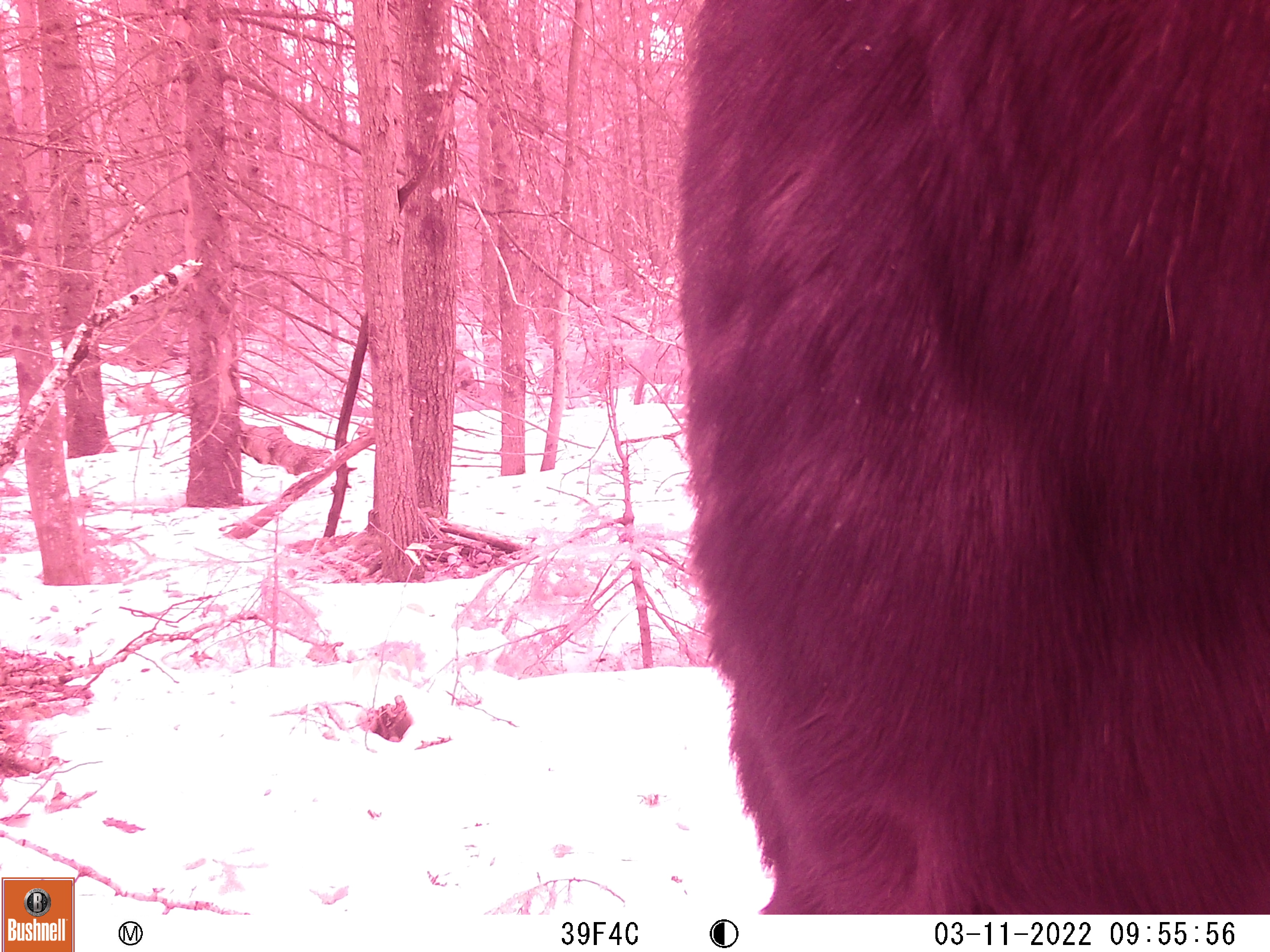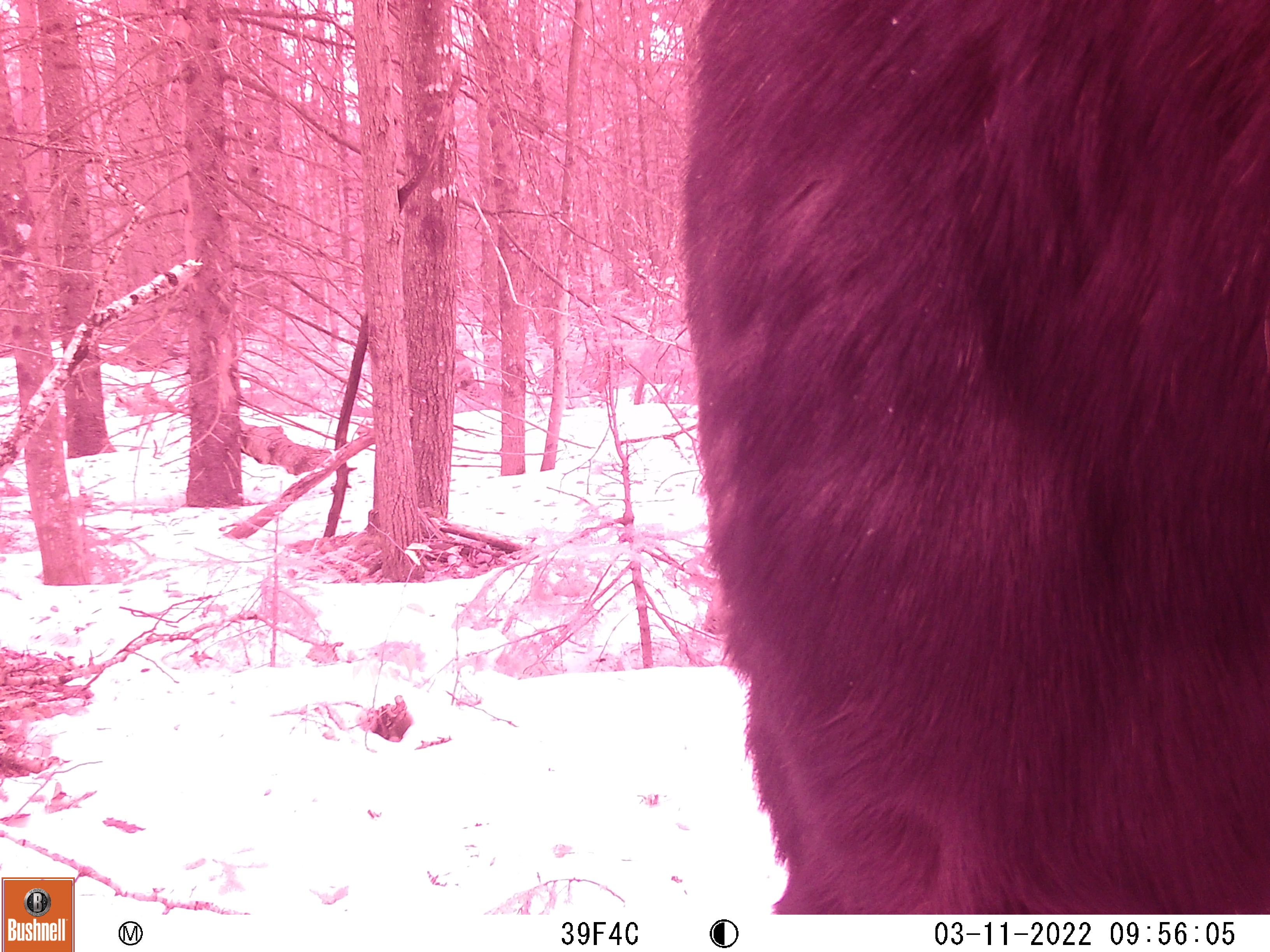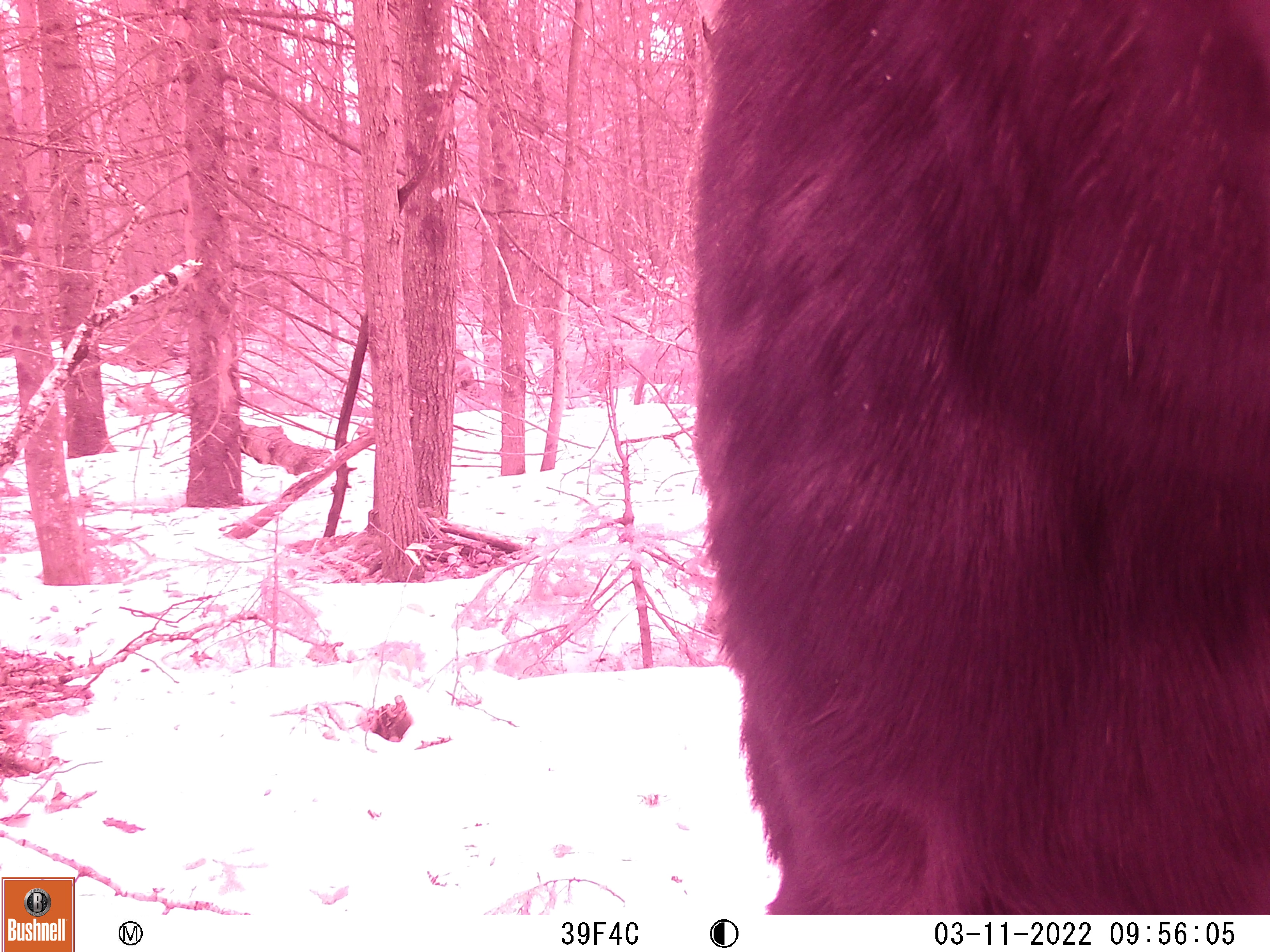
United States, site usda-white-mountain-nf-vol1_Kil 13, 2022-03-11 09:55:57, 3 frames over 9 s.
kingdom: Animalia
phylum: Chordata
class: Mammalia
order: Artiodactyla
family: Cervidae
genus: Alces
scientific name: Alces alces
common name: moose